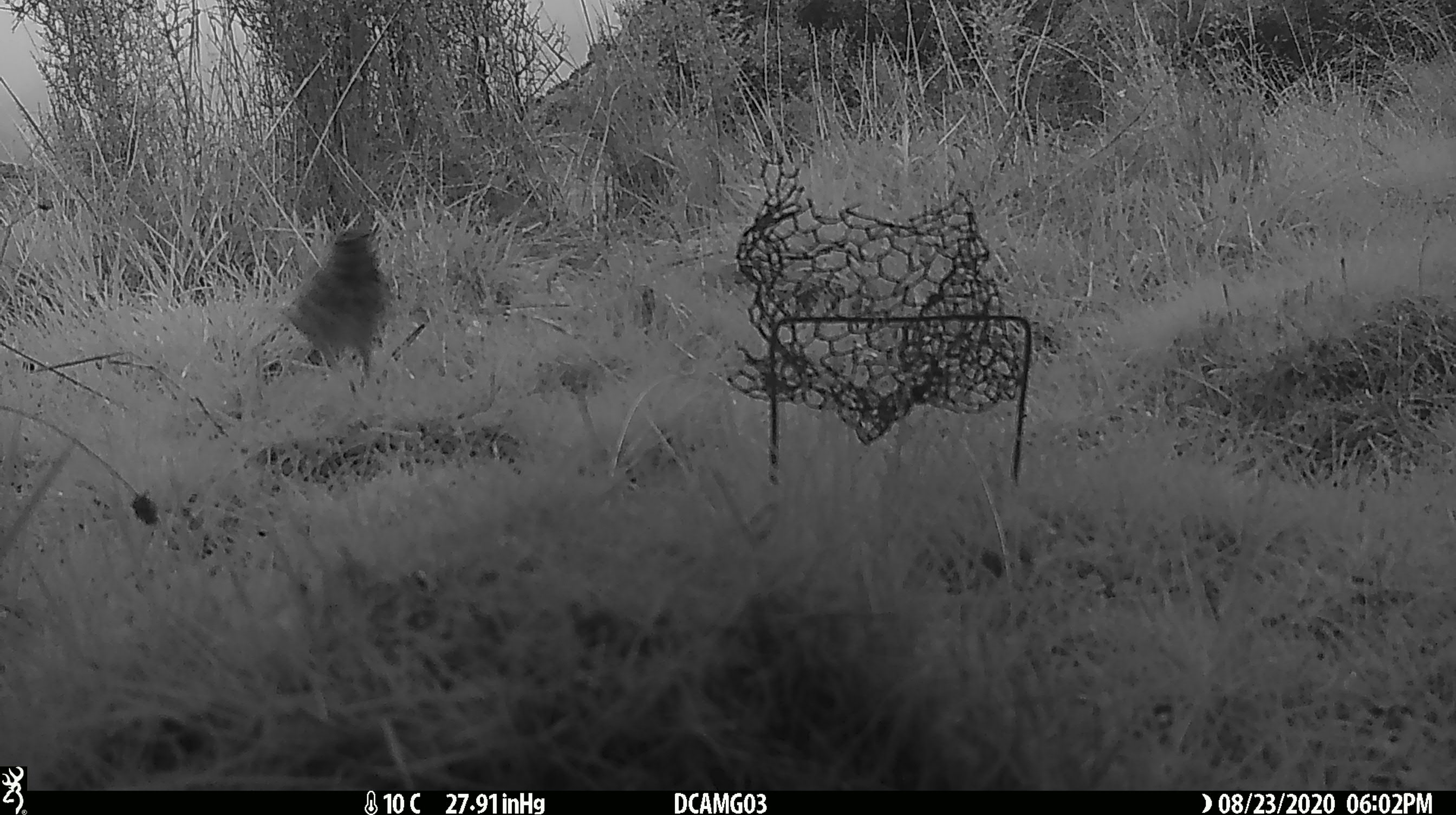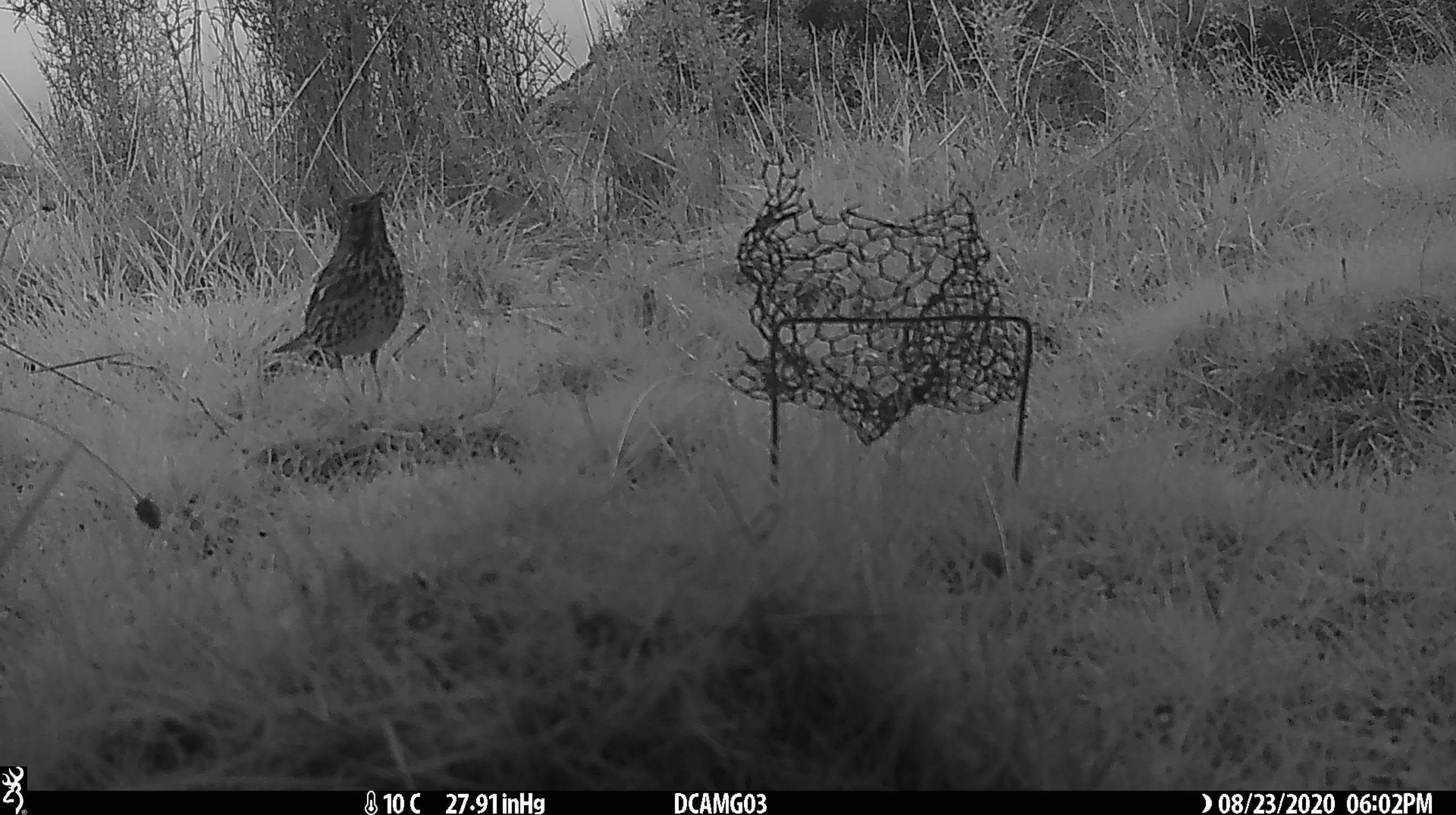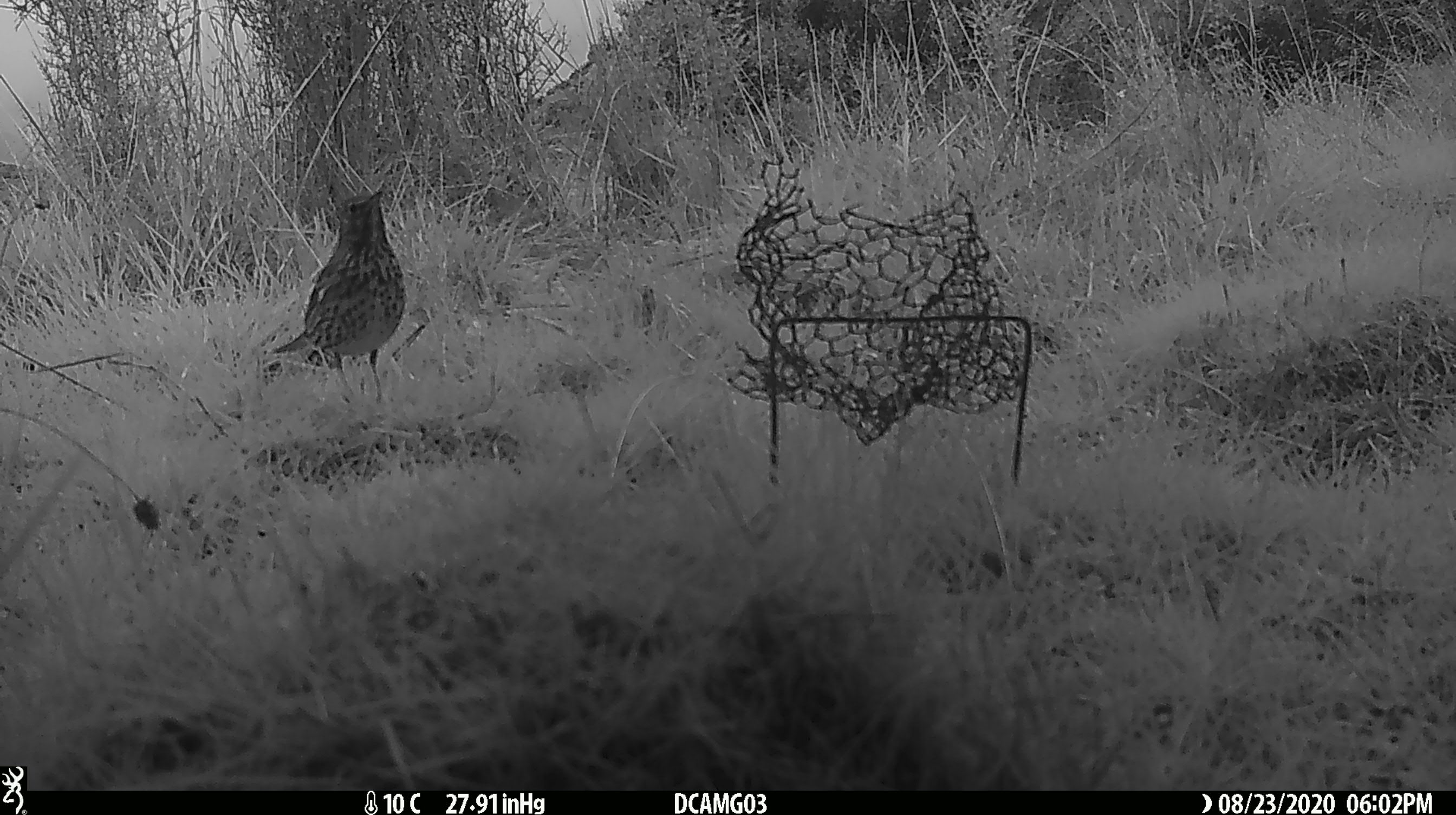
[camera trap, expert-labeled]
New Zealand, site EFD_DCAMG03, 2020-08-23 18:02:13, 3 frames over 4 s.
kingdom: Animalia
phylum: Chordata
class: Aves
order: Passeriformes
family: Turdidae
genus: Turdus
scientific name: Turdus philomelos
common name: song thrush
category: thrush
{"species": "thrush (song thrush) (Turdus philomelos)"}